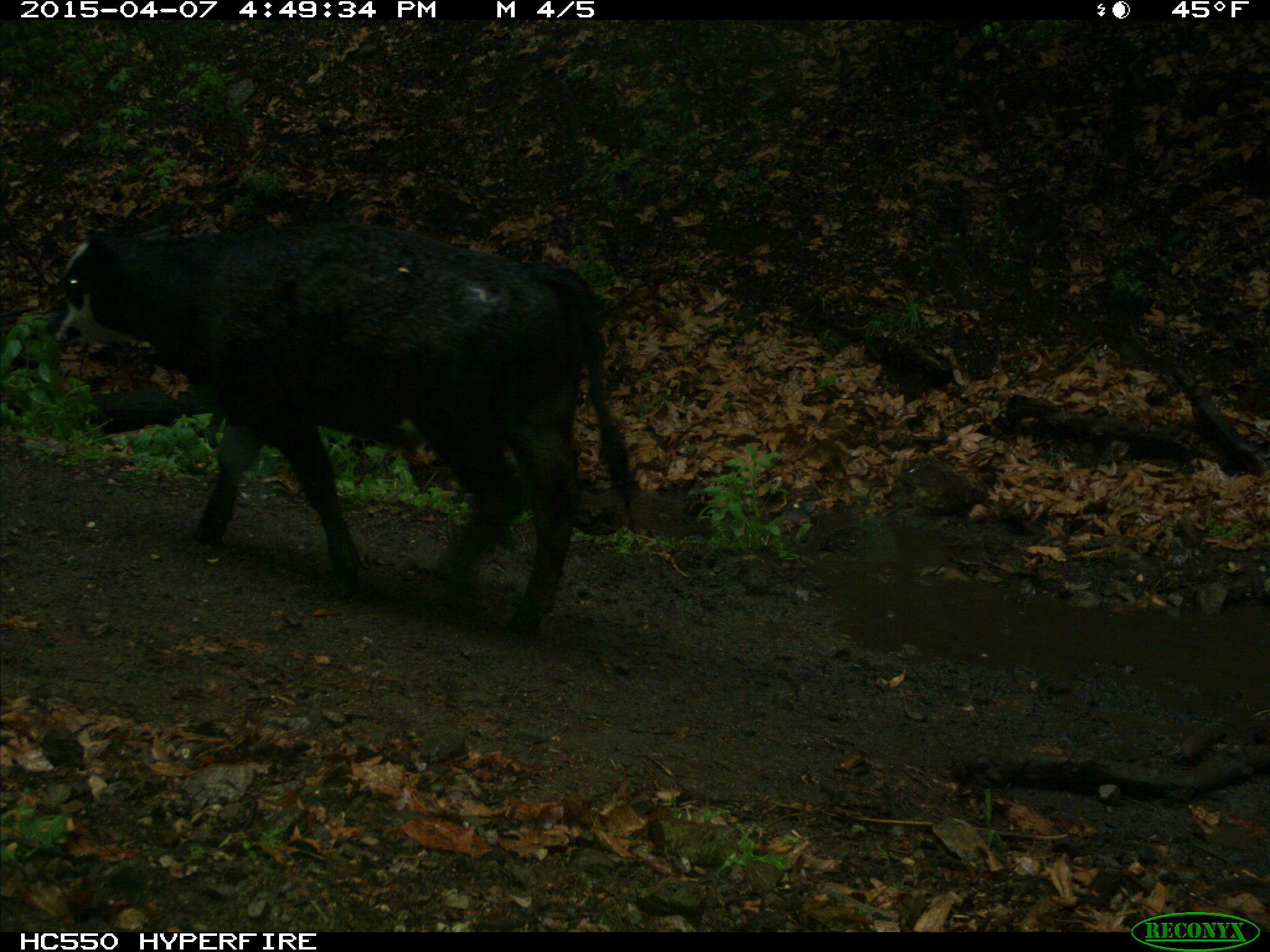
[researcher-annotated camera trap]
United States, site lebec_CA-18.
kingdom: Animalia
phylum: Chordata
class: Mammalia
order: Artiodactyla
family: Bovidae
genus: Bos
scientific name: Bos taurus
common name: domestic cow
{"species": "Bos taurus (domestic cow)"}